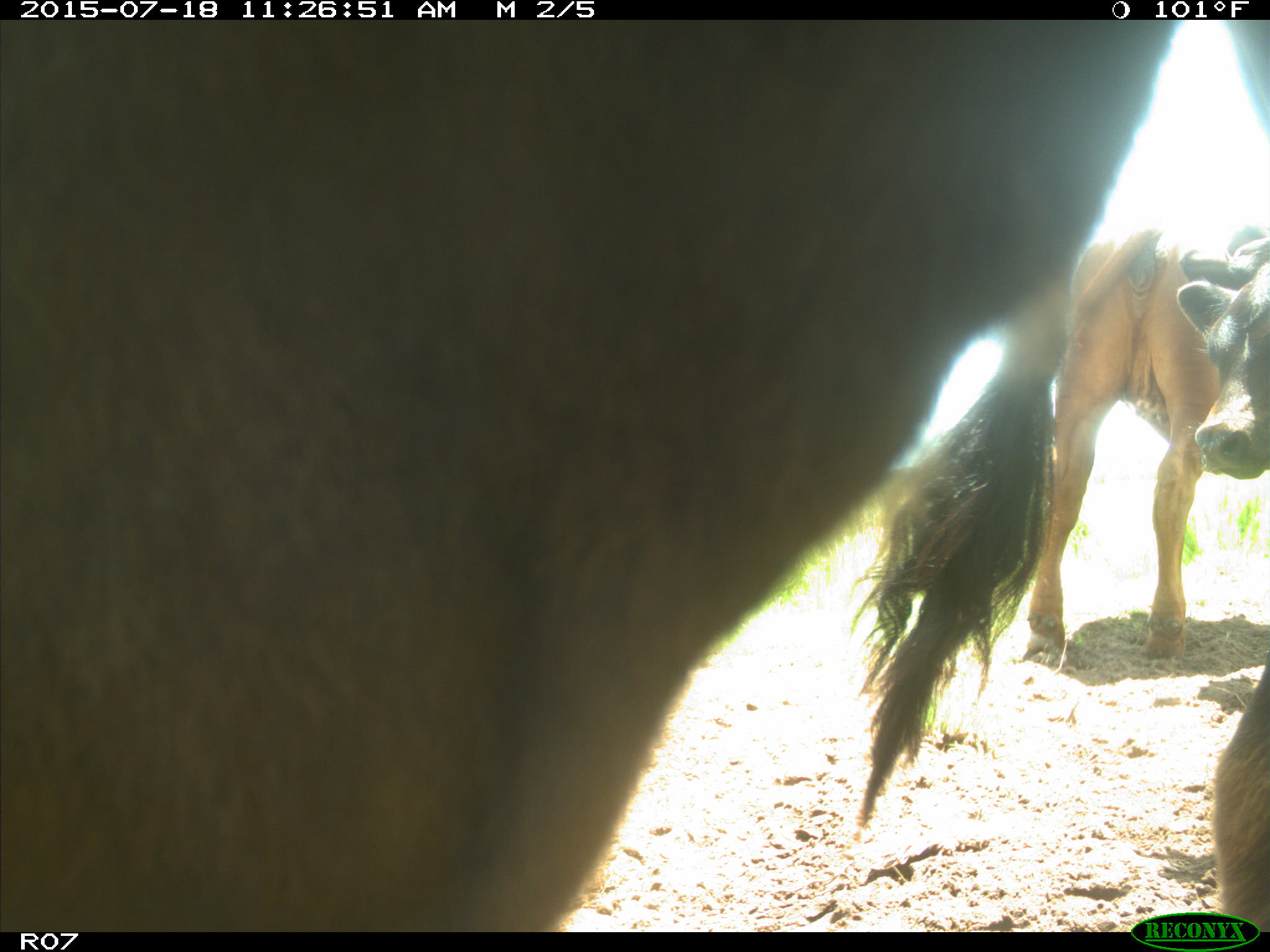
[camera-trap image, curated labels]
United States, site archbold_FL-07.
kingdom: Animalia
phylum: Chordata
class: Mammalia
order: Artiodactyla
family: Bovidae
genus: Bos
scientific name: Bos taurus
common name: domestic cow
Bos taurus (domestic cow).